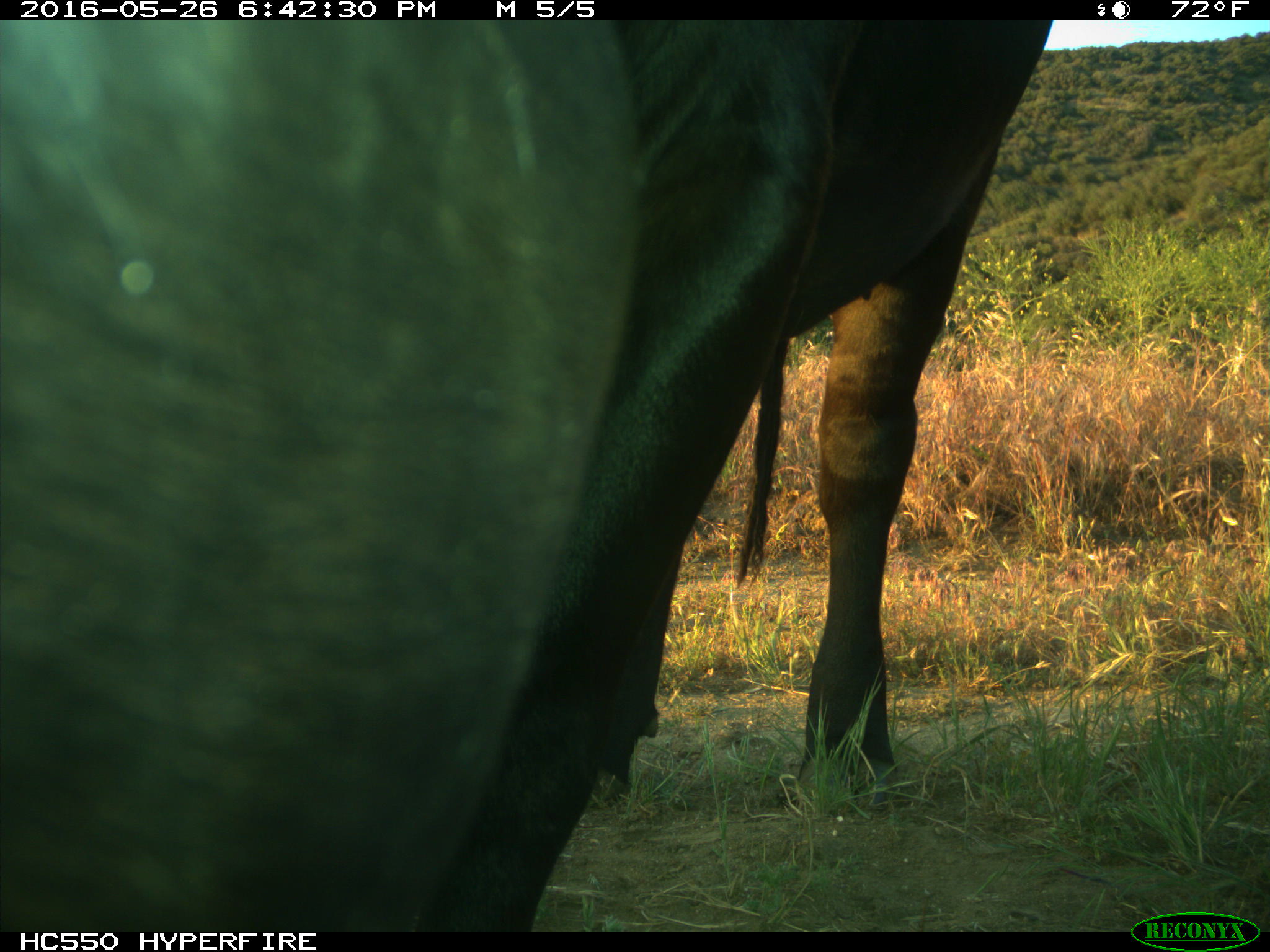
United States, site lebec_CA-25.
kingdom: Animalia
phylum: Chordata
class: Mammalia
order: Artiodactyla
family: Bovidae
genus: Bos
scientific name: Bos taurus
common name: domestic cow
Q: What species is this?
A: Bos taurus (domestic cow).